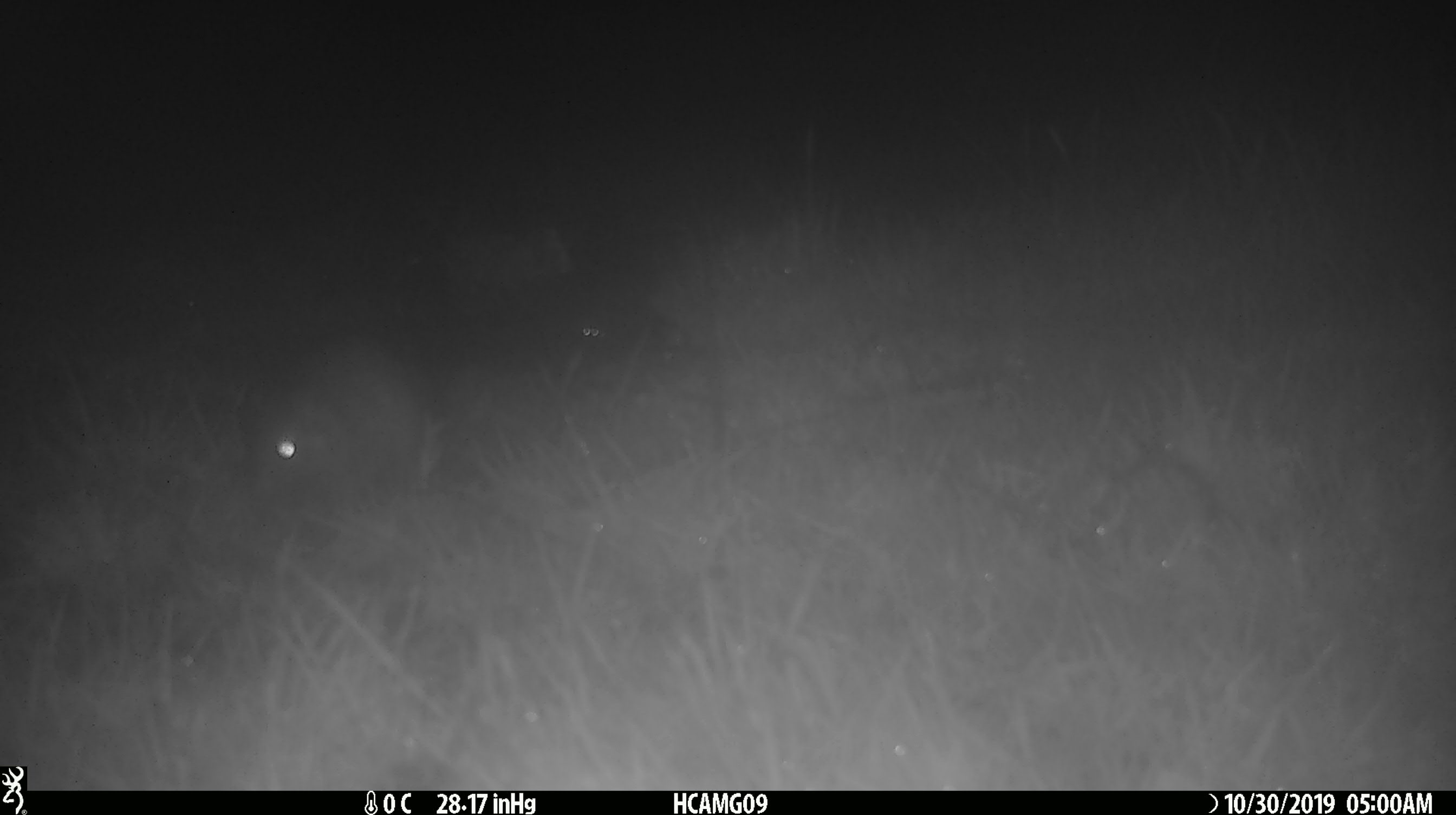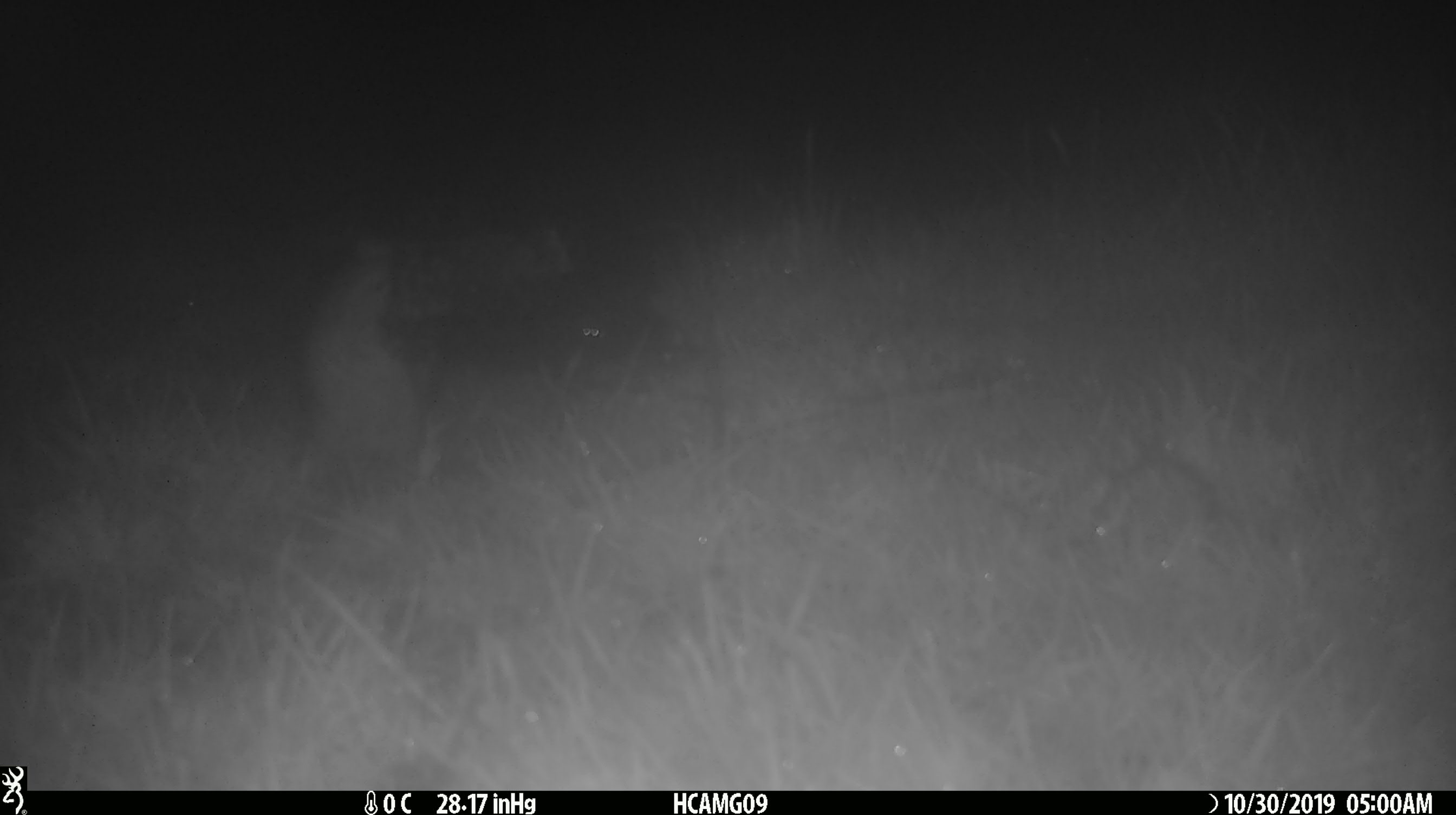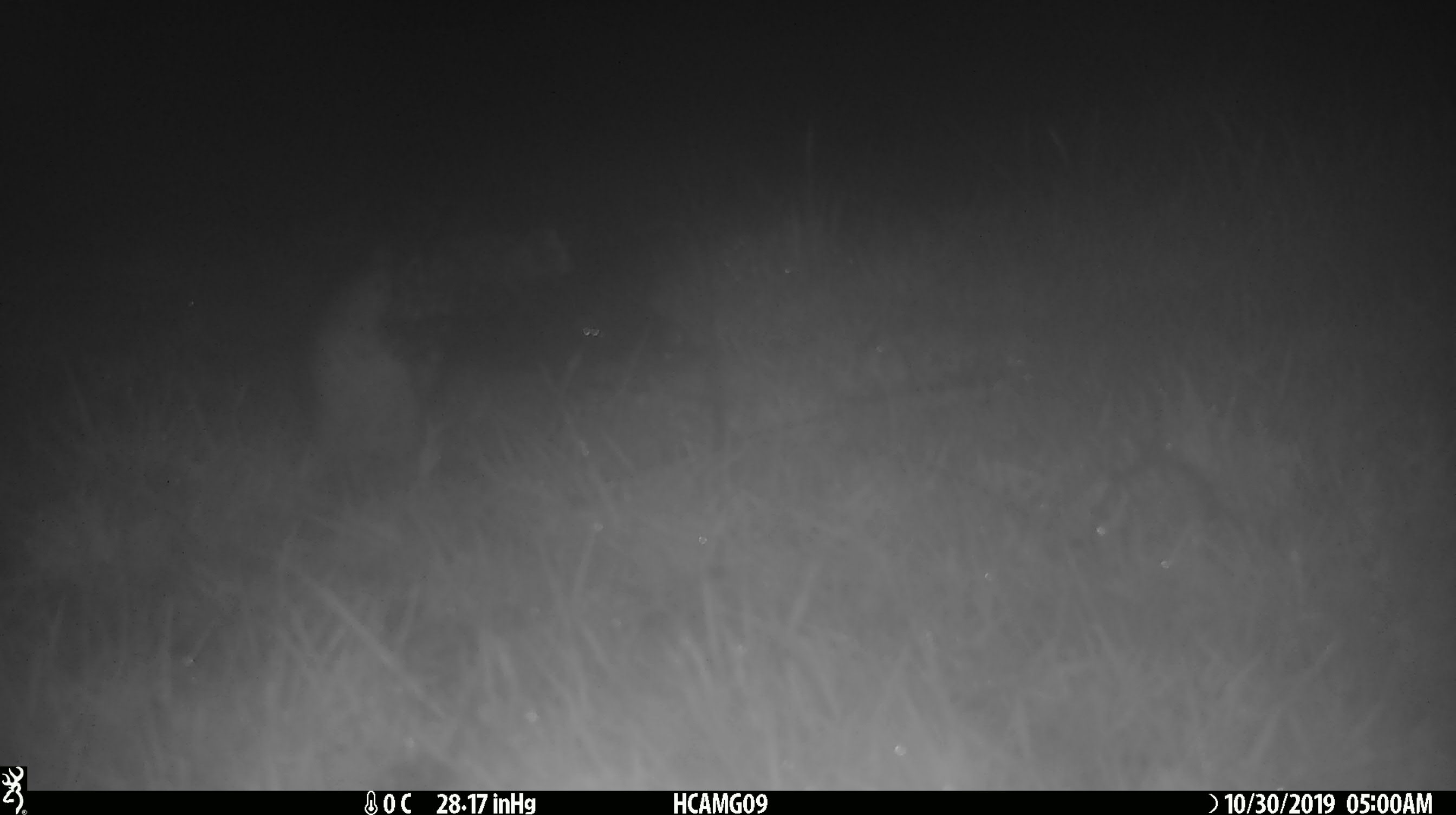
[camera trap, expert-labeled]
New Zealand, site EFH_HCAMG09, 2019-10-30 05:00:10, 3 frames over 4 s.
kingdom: Animalia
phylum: Chordata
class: Mammalia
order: Rodentia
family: Muridae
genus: Rattus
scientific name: Rattus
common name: rat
Rat (Rattus).